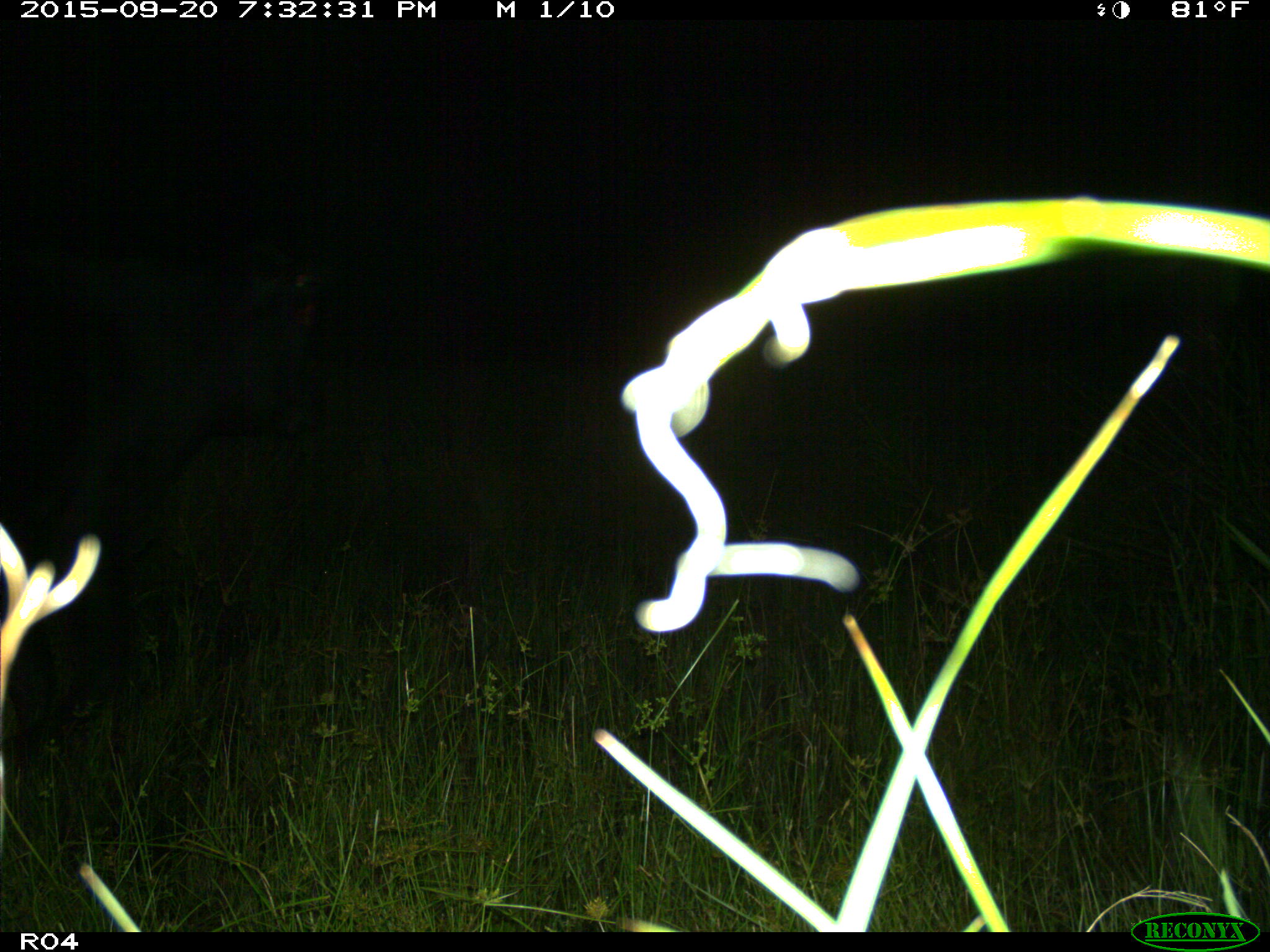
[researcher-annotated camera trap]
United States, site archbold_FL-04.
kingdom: Animalia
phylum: Chordata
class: Mammalia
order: Artiodactyla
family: Bovidae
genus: Bos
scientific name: Bos taurus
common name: domestic cow